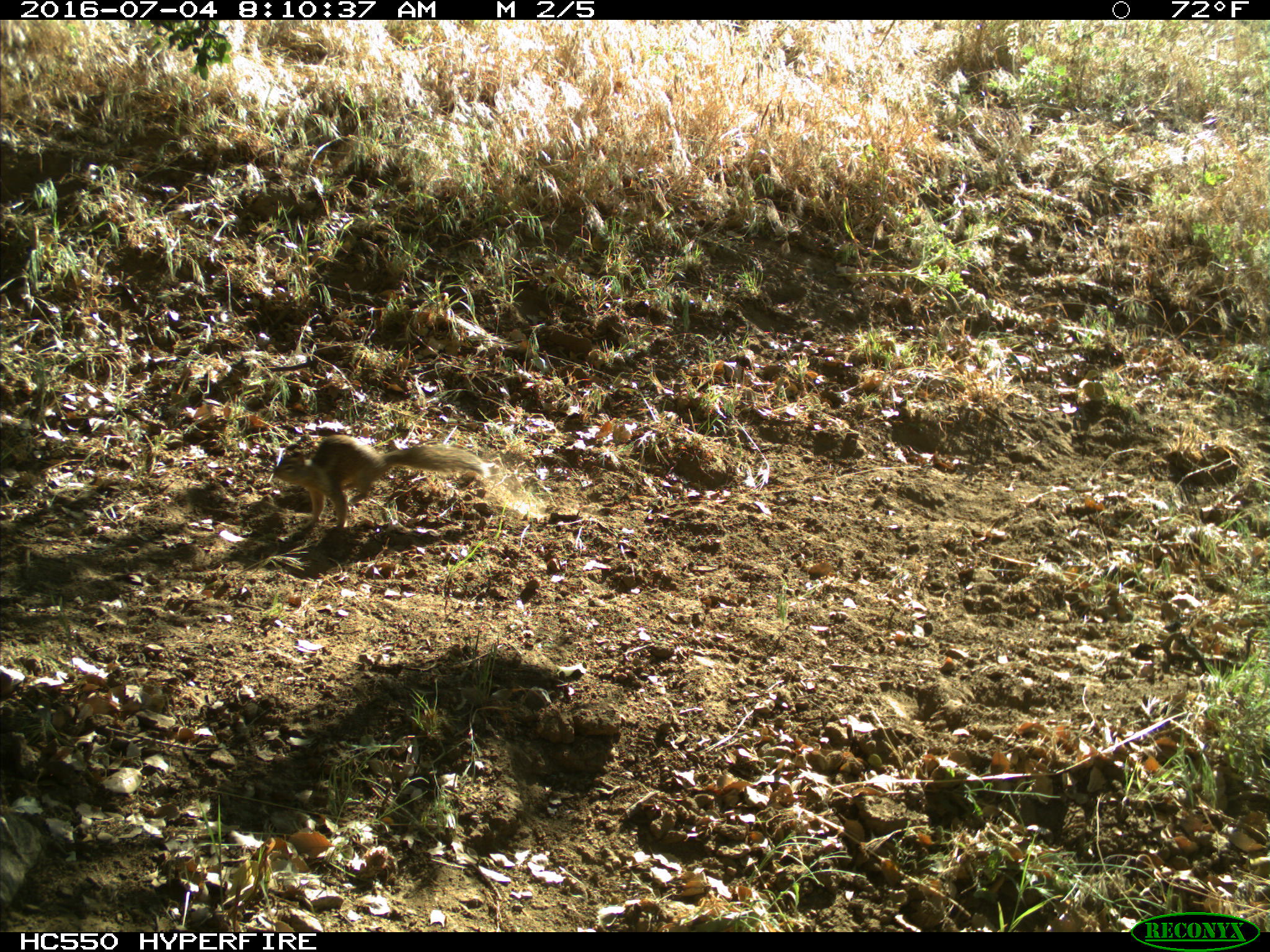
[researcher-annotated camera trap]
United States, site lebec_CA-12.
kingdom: Animalia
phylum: Chordata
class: Mammalia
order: Rodentia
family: Sciuridae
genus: Otospermophilus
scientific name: Otospermophilus beecheyi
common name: california ground squirrel